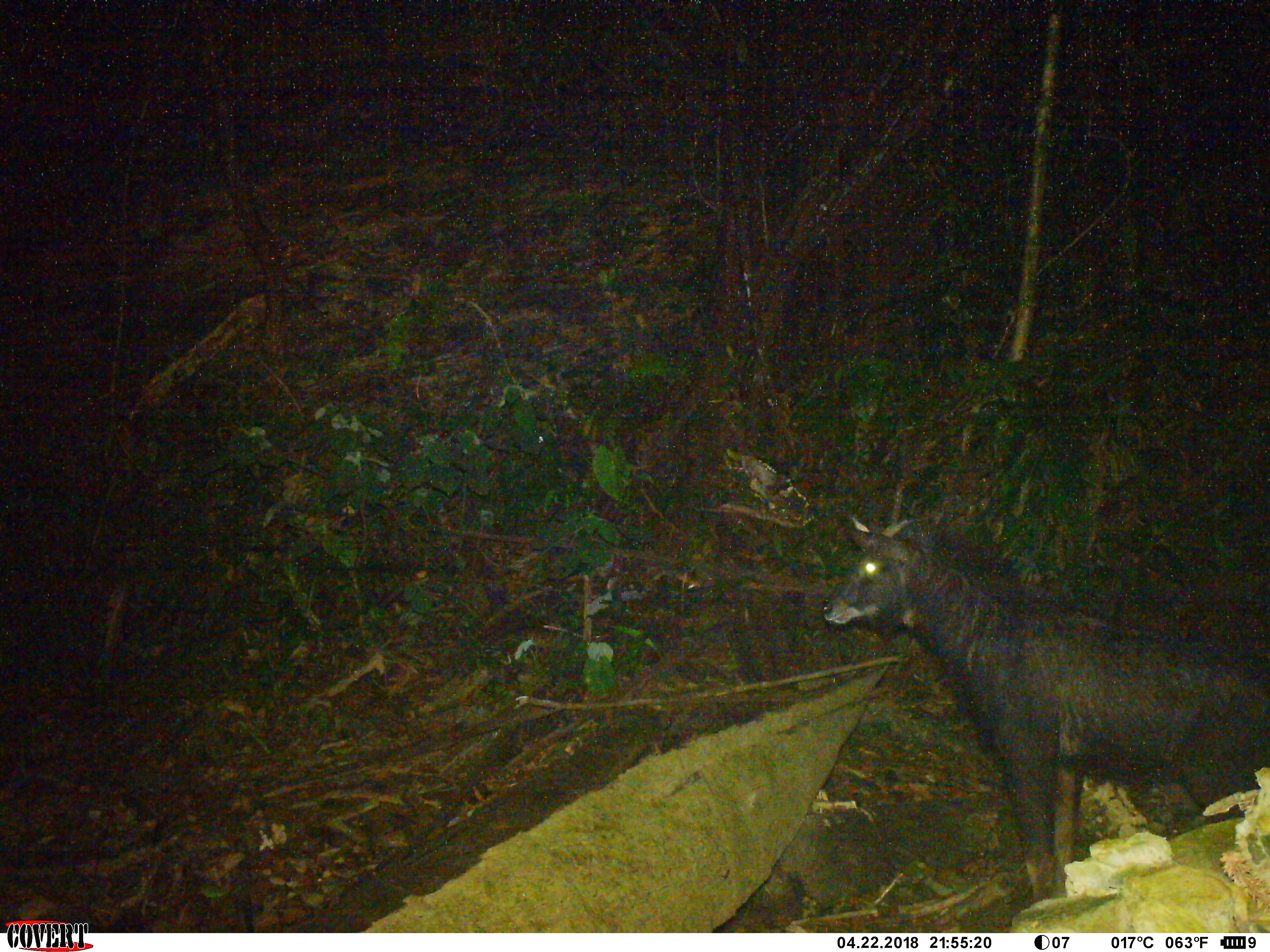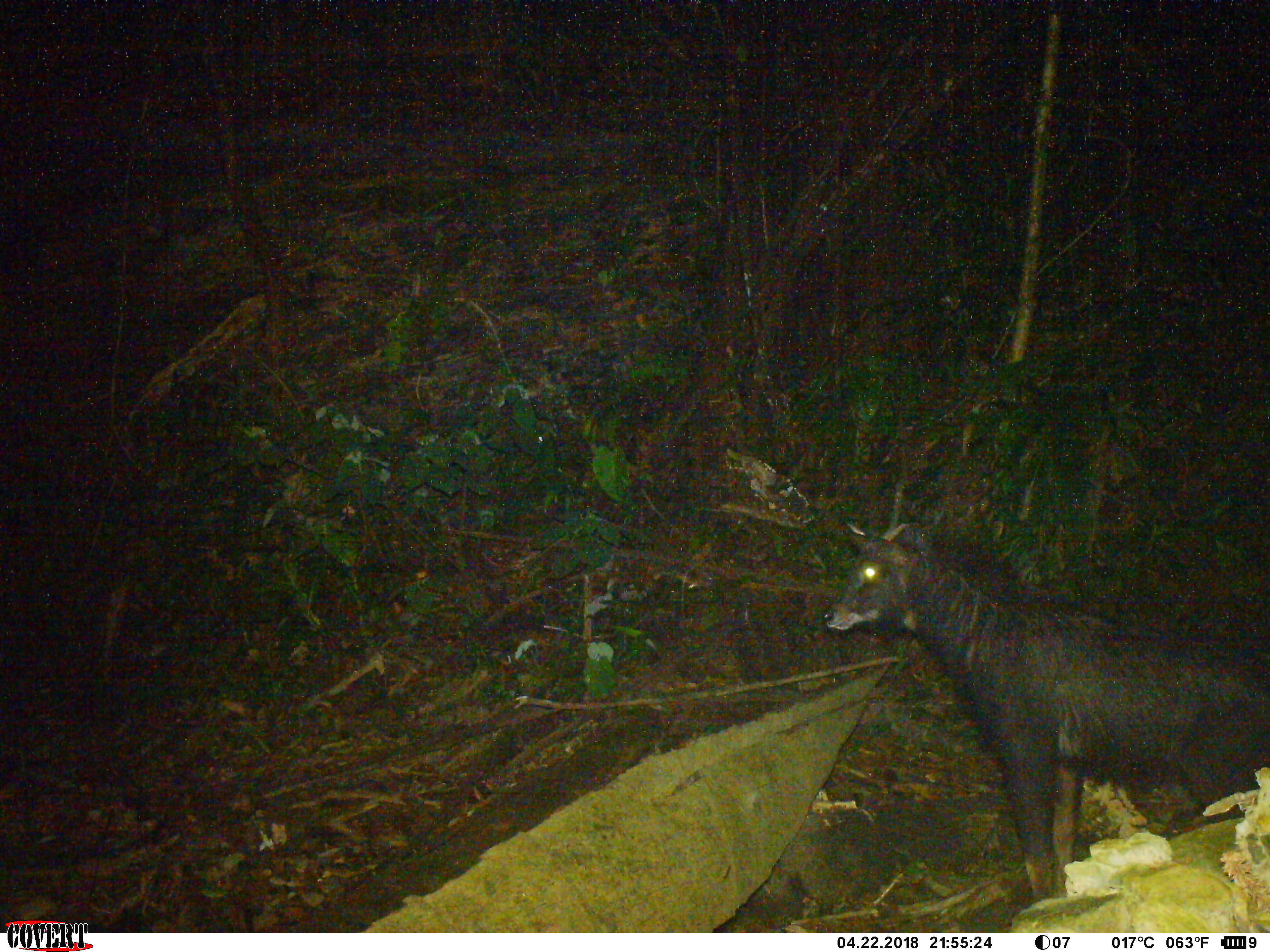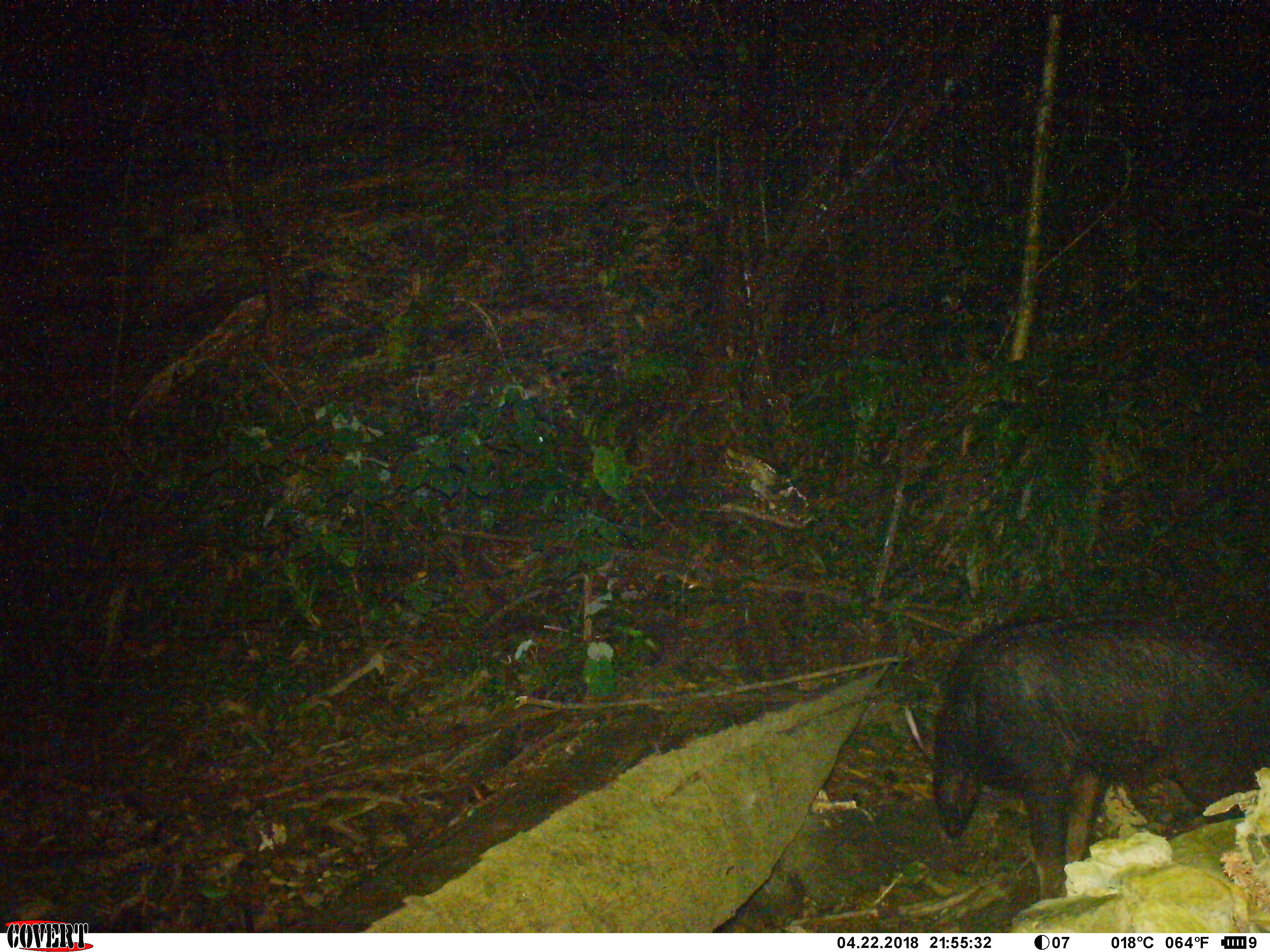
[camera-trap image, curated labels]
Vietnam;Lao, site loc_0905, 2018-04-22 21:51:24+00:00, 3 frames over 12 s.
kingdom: Animalia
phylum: Chordata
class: Mammalia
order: Artiodactyla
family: Bovidae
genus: Capricornis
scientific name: Capricornis sumatraensis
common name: chinese serow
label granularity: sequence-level